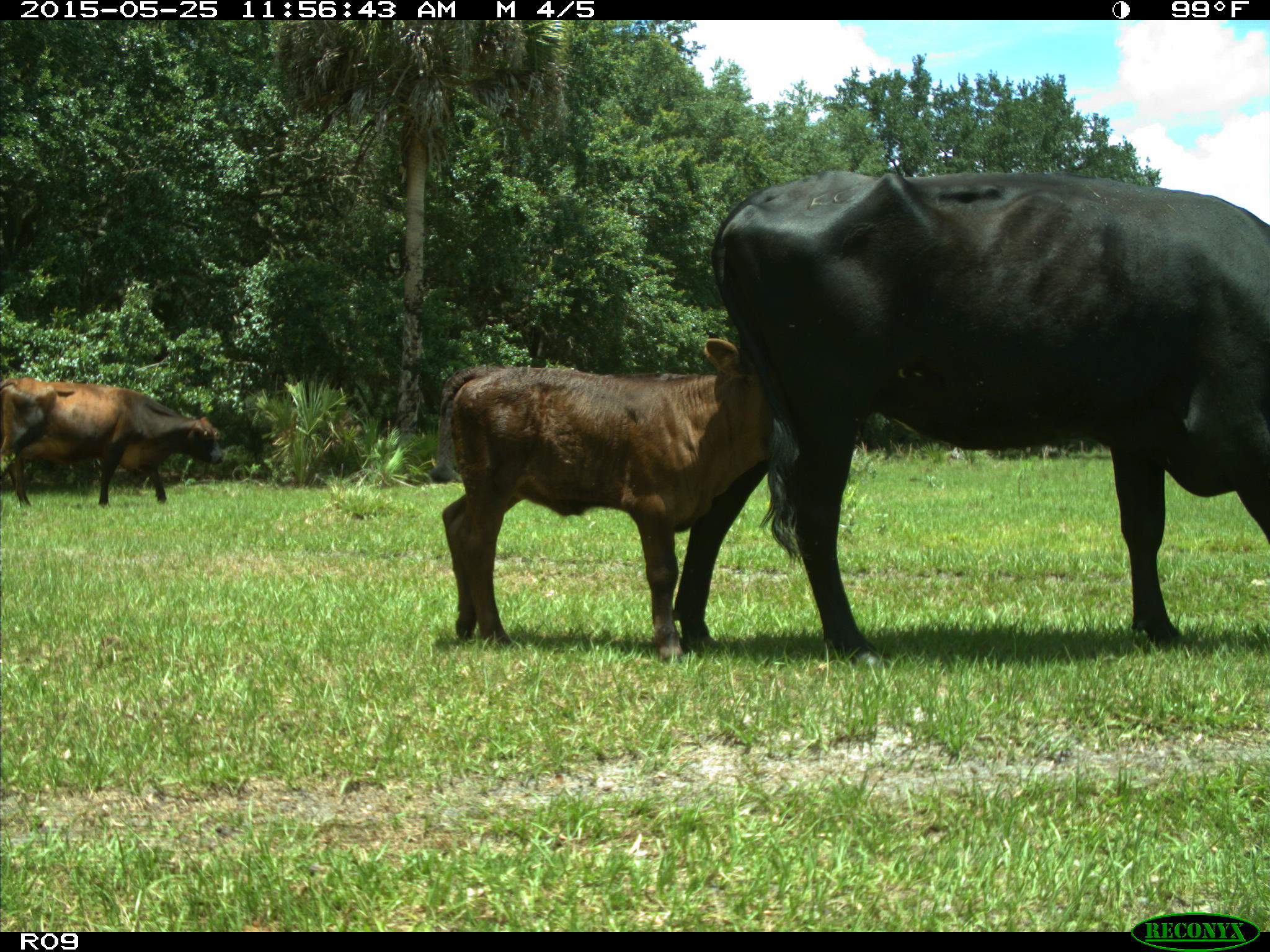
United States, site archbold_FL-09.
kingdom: Animalia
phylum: Chordata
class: Mammalia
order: Artiodactyla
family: Bovidae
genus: Bos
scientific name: Bos taurus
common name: domestic cow